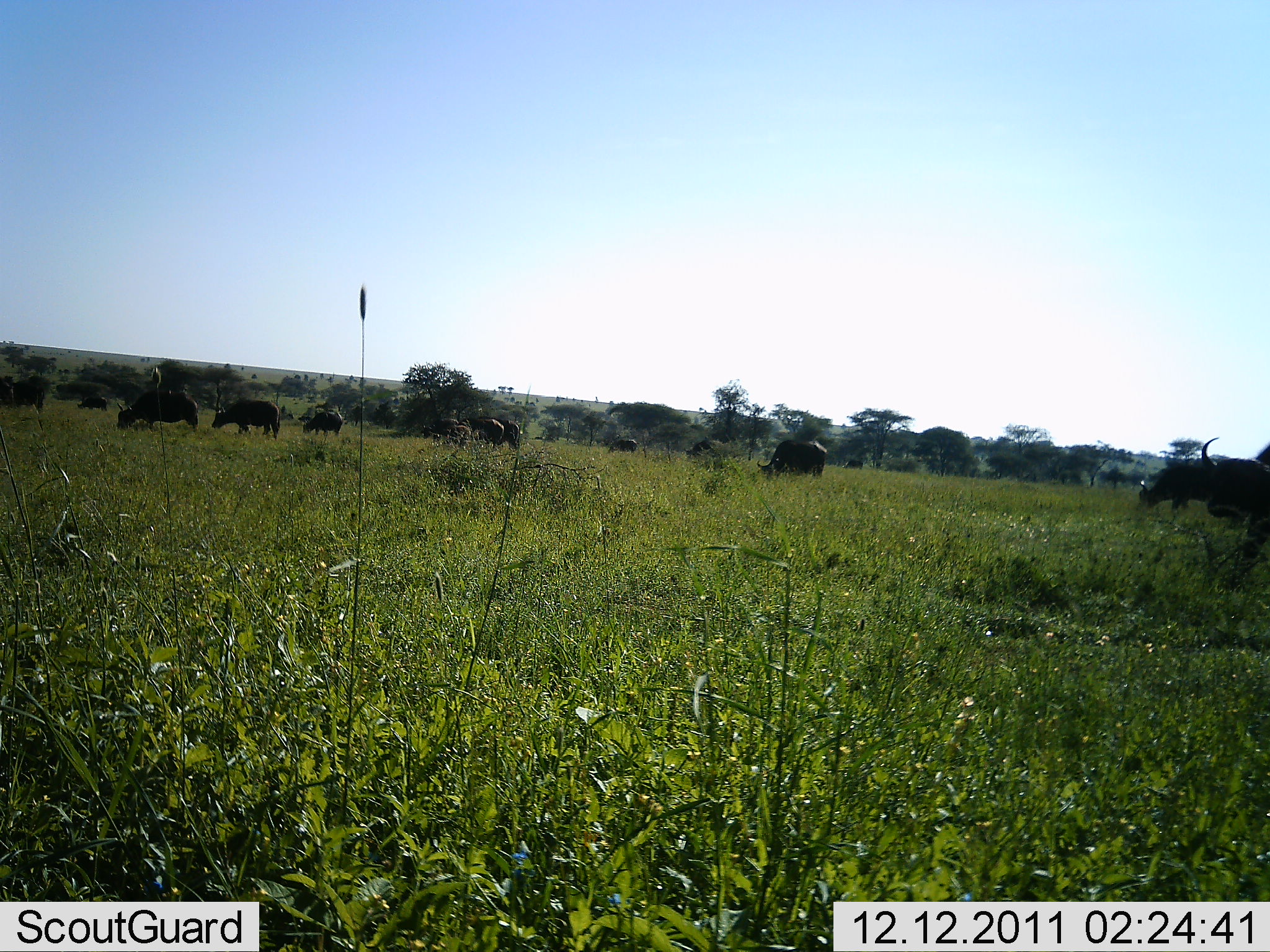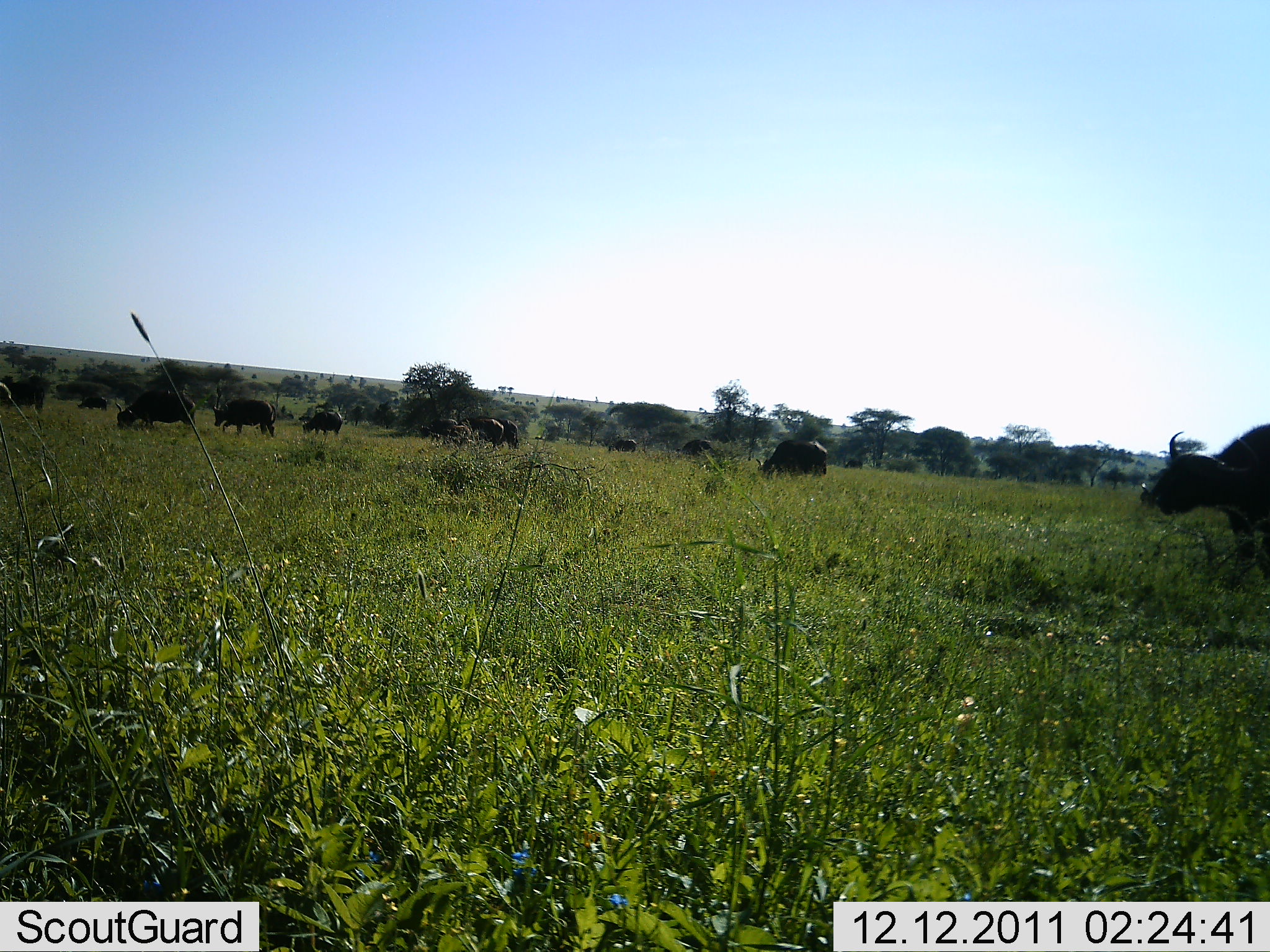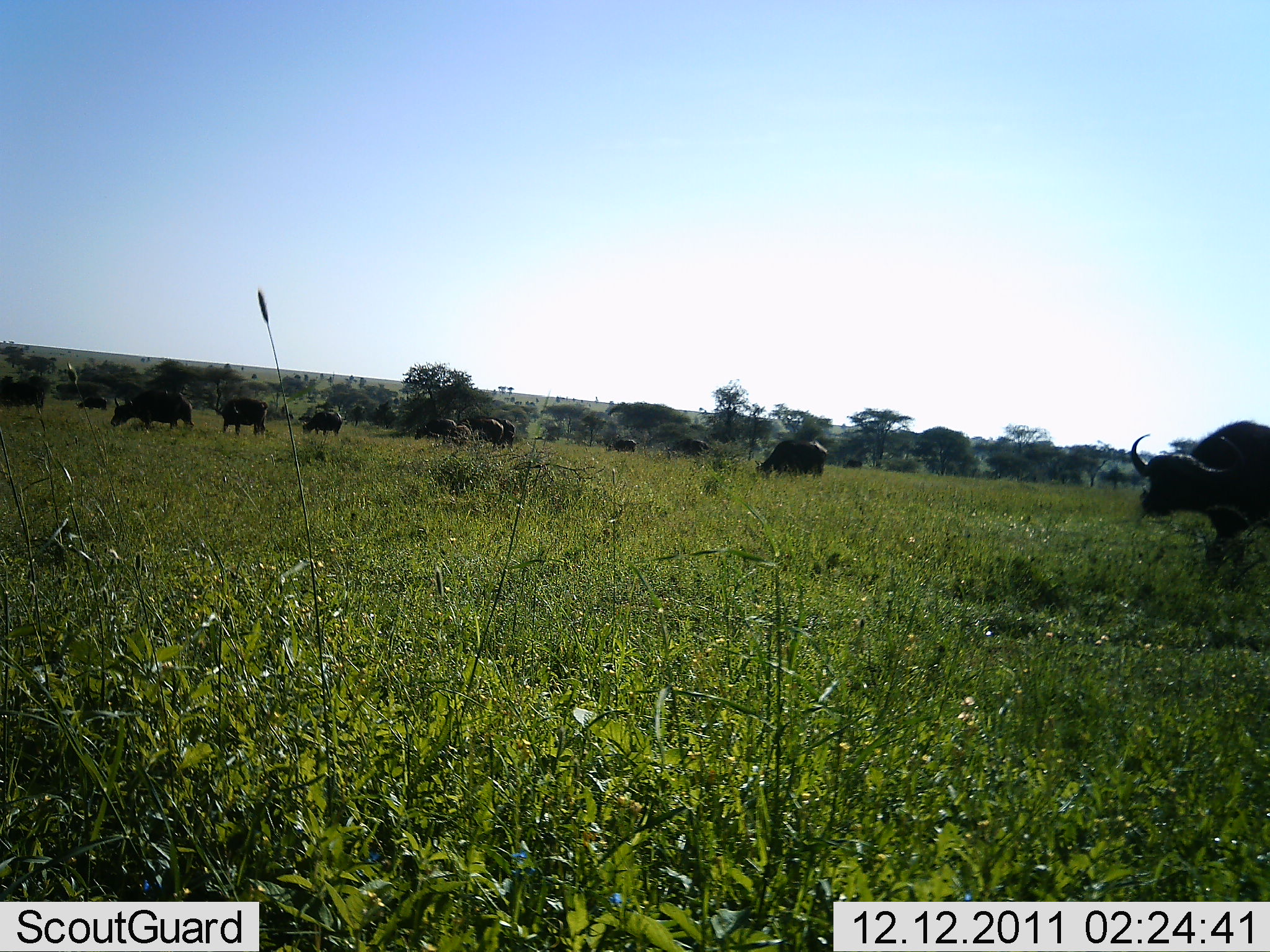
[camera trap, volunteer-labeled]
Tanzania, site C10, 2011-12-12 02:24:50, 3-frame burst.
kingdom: Animalia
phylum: Chordata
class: Mammalia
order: Artiodactyla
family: Bovidae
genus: Syncerus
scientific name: Syncerus caffer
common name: cape buffalo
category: buffalo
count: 11-50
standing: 43%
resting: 7%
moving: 50%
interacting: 0%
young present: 7%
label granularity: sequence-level